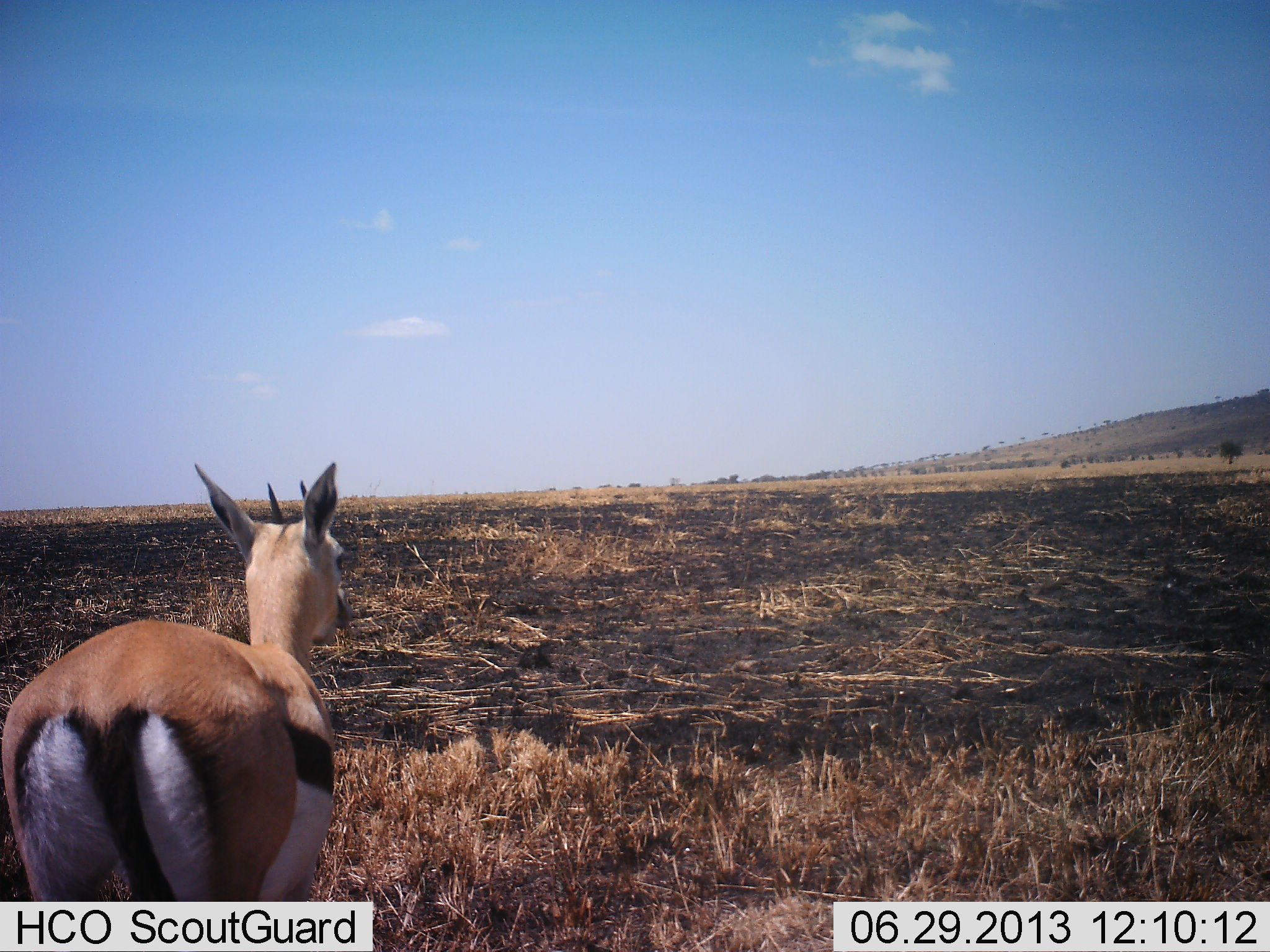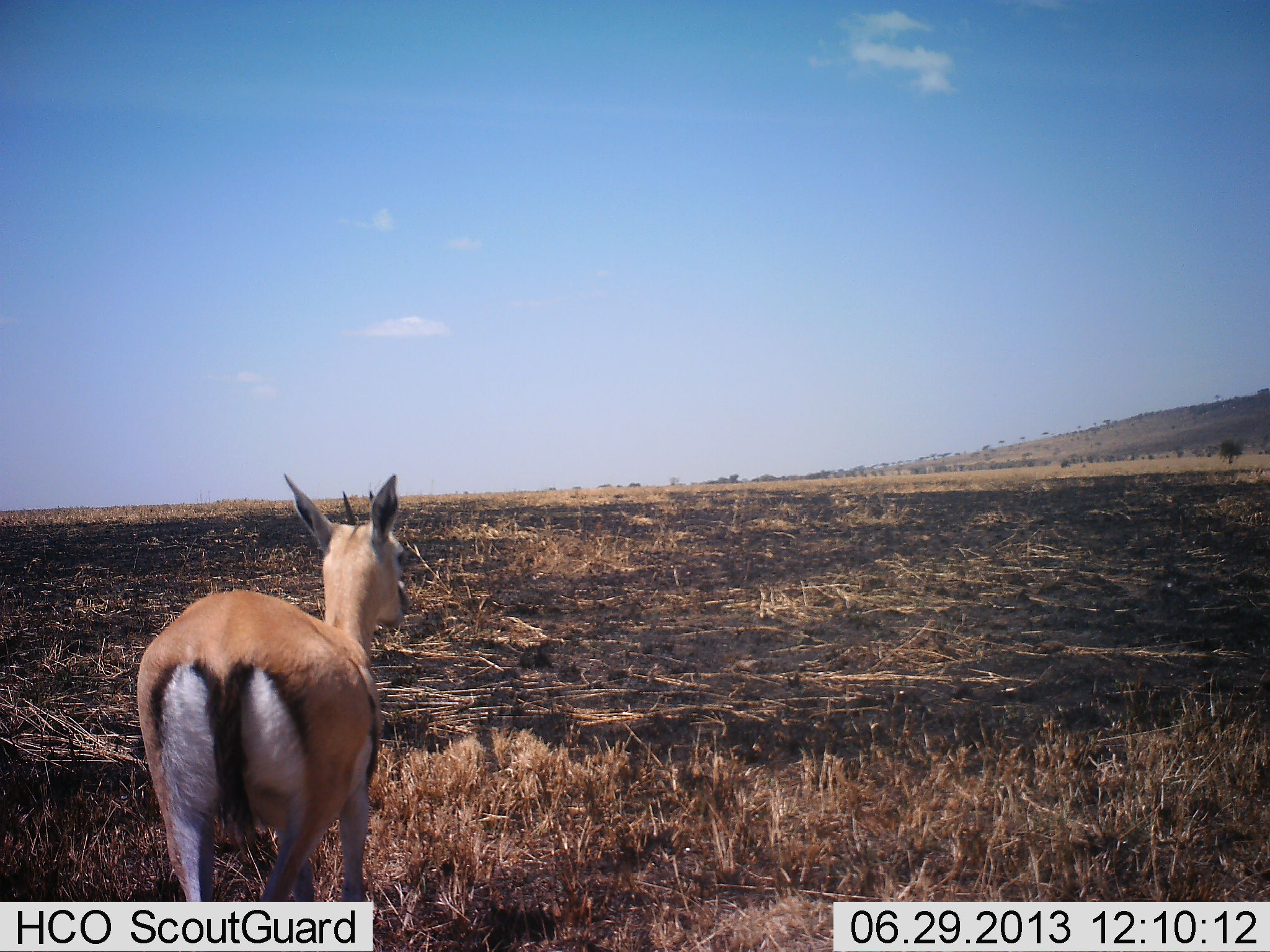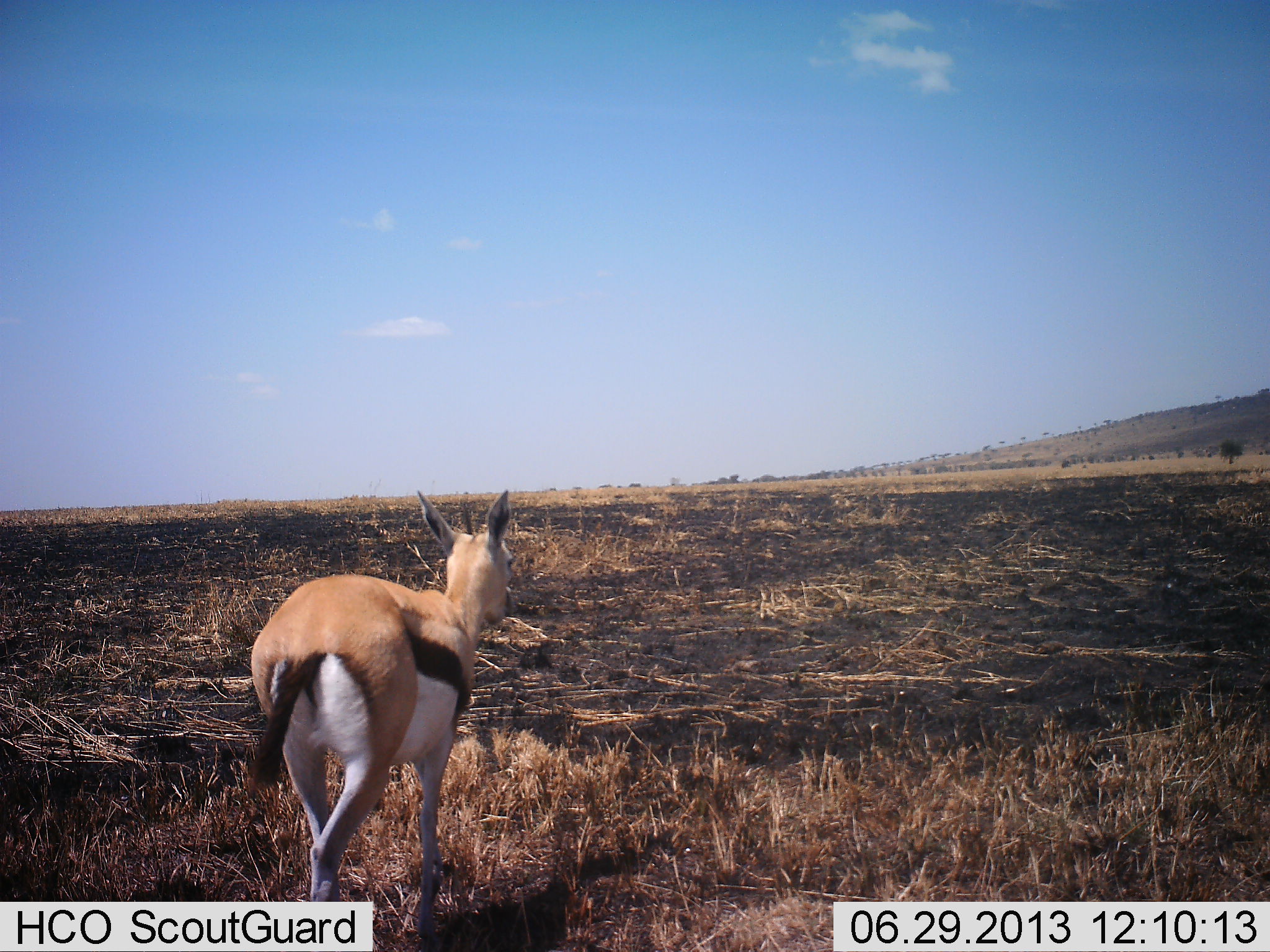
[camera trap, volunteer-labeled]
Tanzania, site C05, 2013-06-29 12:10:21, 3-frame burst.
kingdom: Animalia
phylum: Chordata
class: Mammalia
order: Artiodactyla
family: Bovidae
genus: Eudorcas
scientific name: Eudorcas thomsonii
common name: thomson's gazelle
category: gazellethomsons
Gazellethomsons (thomson's gazelle) (Eudorcas thomsonii), count 1. Behavior (volunteer vote fractions): standing 18%, resting 0%, moving 85%, interacting 0%. Young present (vote fraction): 0%. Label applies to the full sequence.